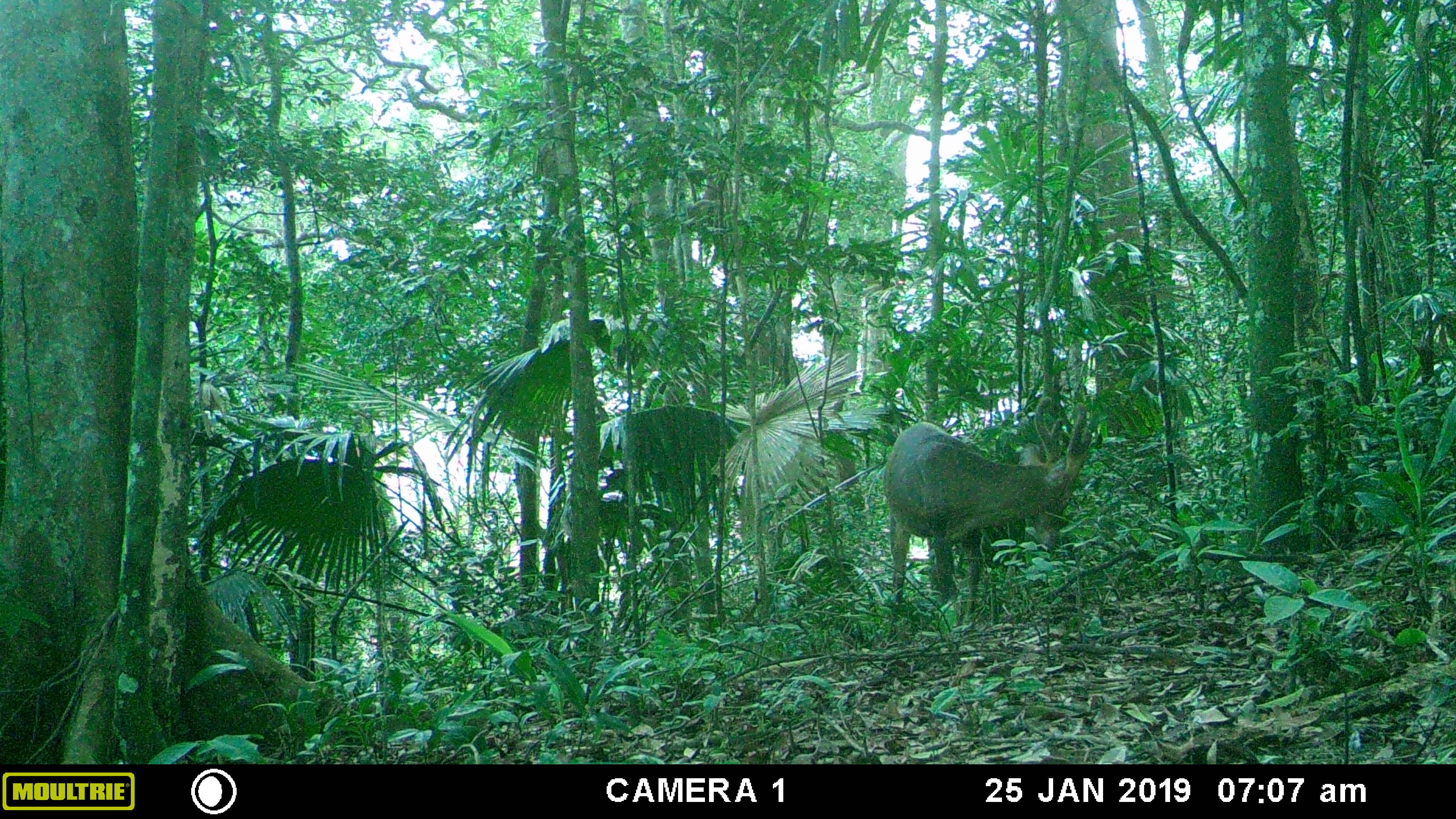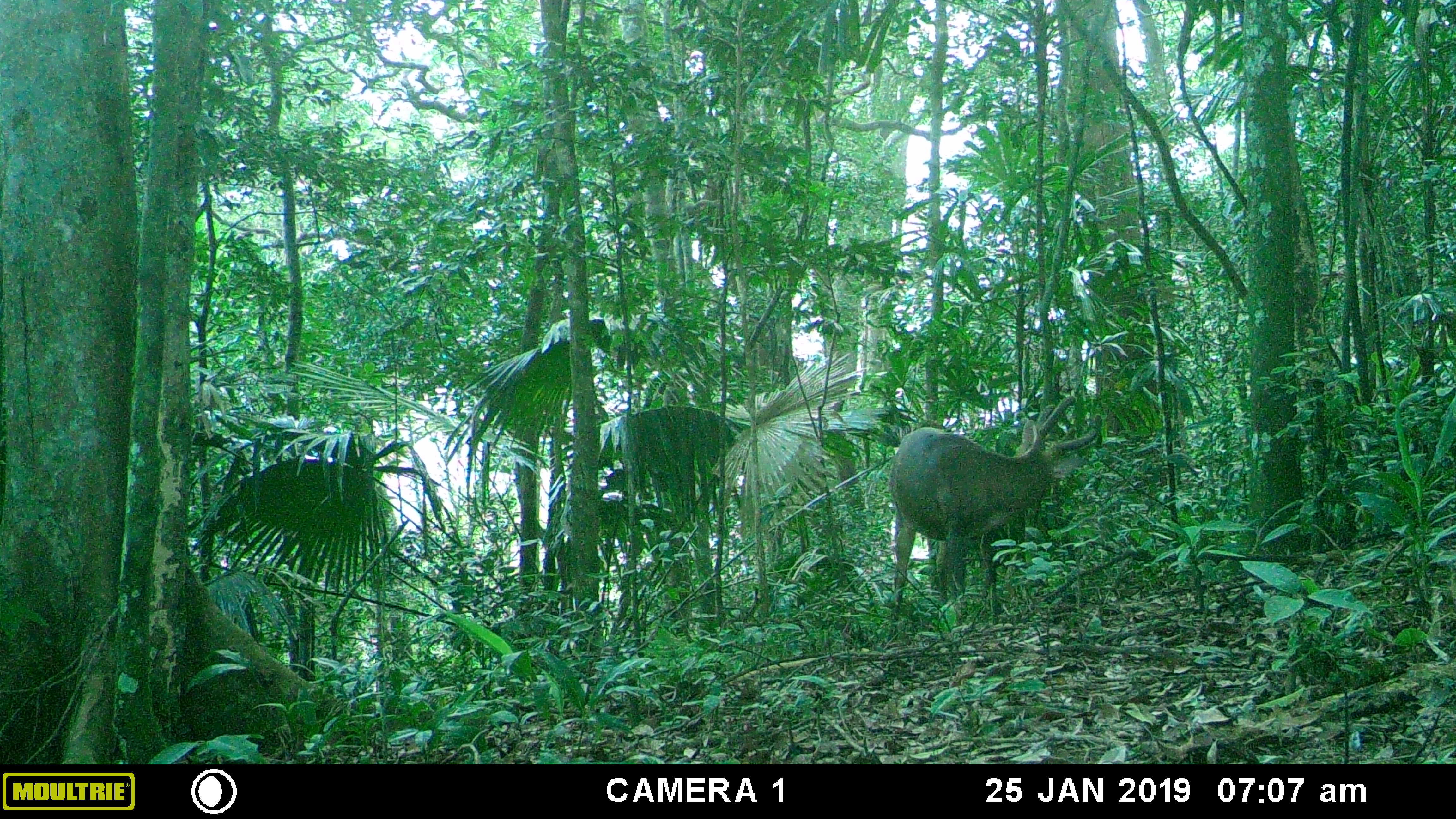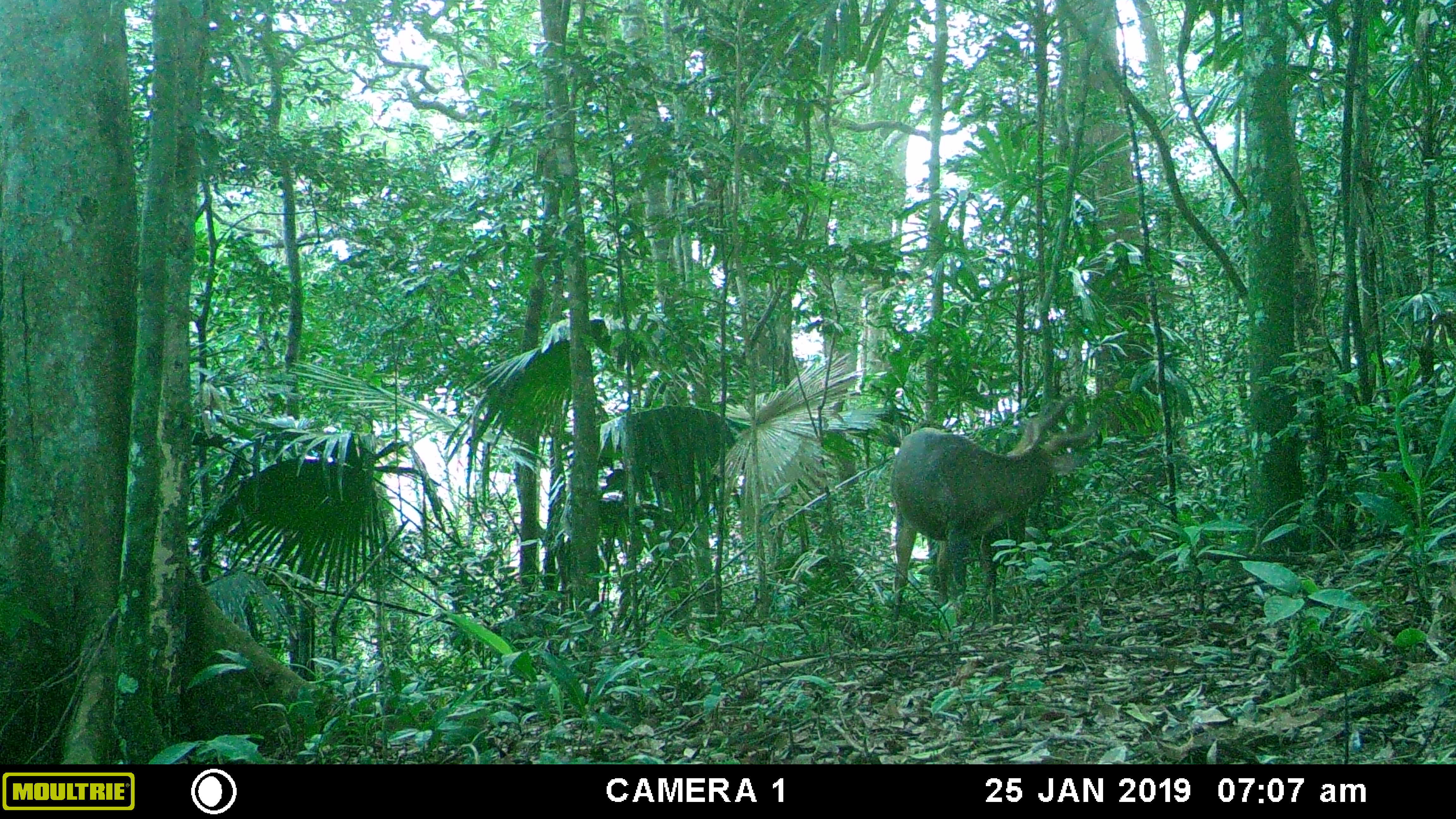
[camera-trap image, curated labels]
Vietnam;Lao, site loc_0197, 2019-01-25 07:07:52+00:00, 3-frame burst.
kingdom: Animalia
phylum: Chordata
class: Mammalia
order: Artiodactyla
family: Cervidae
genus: Muntiacus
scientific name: Muntiacus vuquangensis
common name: large-antlered muntjac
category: large antlered muntjac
Large antlered muntjac (large-antlered muntjac) (Muntiacus vuquangensis). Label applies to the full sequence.